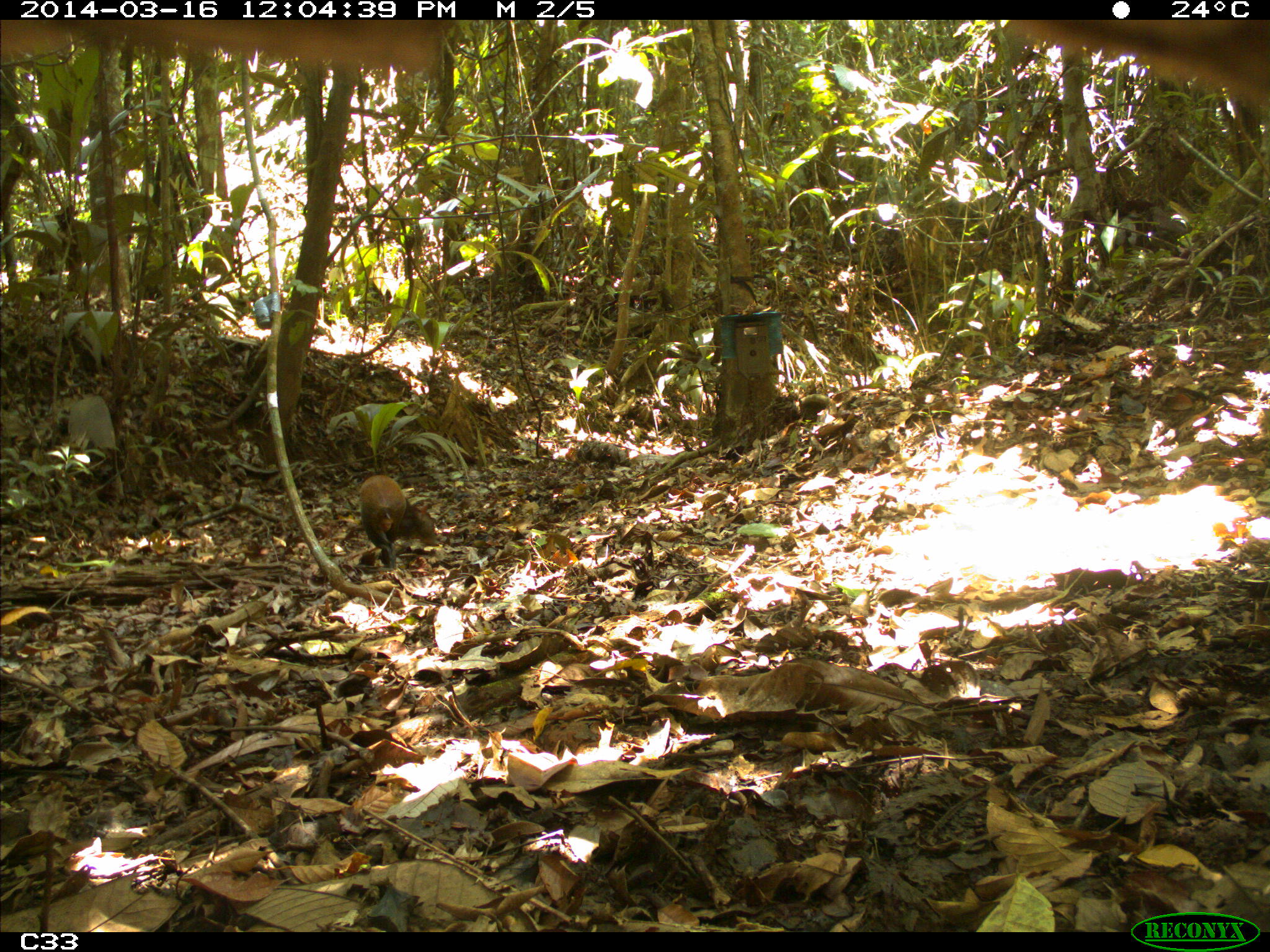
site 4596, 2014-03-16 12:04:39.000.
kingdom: Animalia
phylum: Chordata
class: Mammalia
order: Rodentia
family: Dasyproctidae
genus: Dasyprocta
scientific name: Dasyprocta leporina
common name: red-rumped agouti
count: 1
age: adult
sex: male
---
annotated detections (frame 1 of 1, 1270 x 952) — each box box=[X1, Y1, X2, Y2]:
dasyprocta leporina: box=[358, 474, 440, 570]